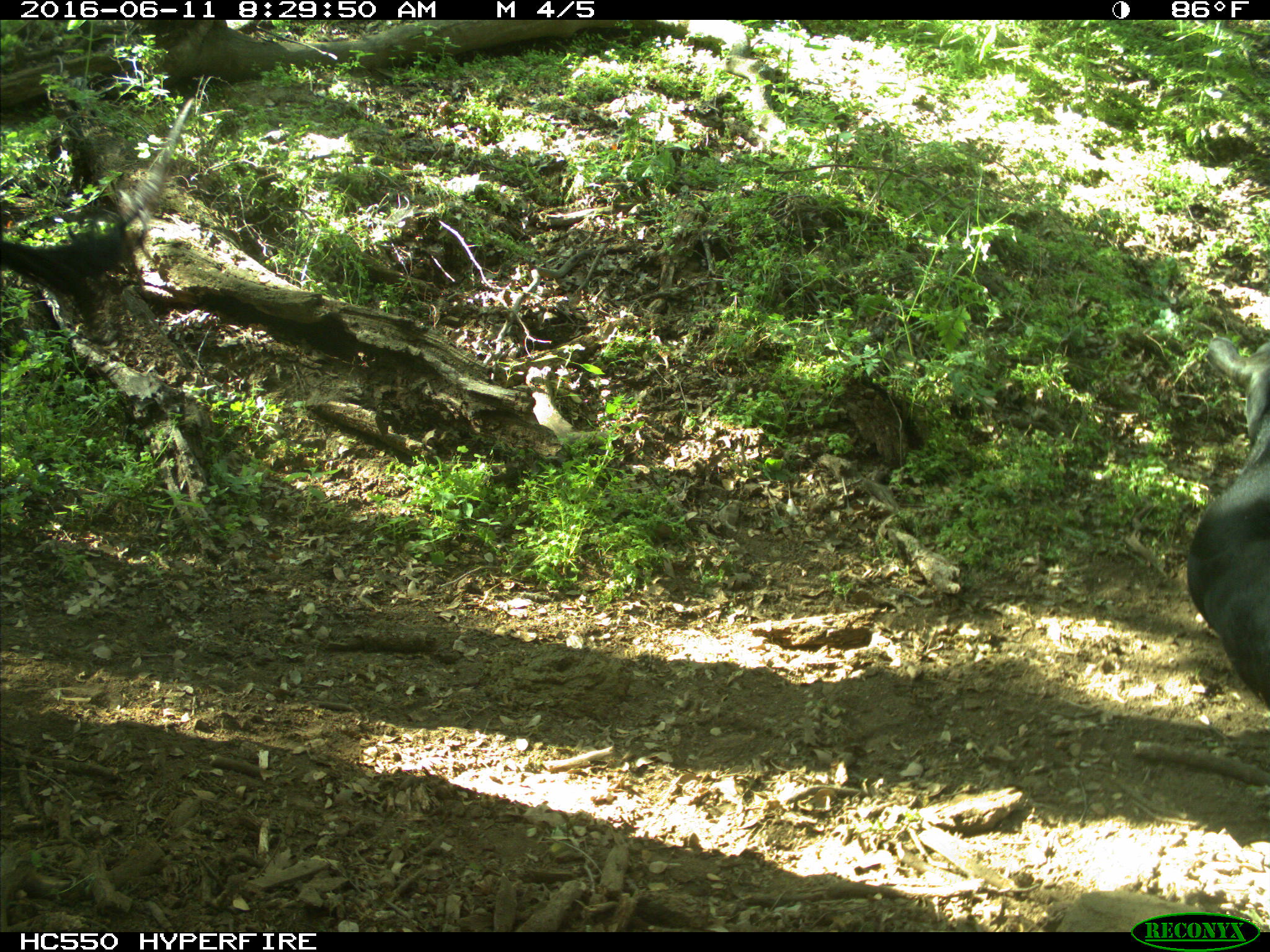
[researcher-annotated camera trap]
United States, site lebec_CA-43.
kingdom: Animalia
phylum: Chordata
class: Mammalia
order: Artiodactyla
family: Bovidae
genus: Bos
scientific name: Bos taurus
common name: domestic cow